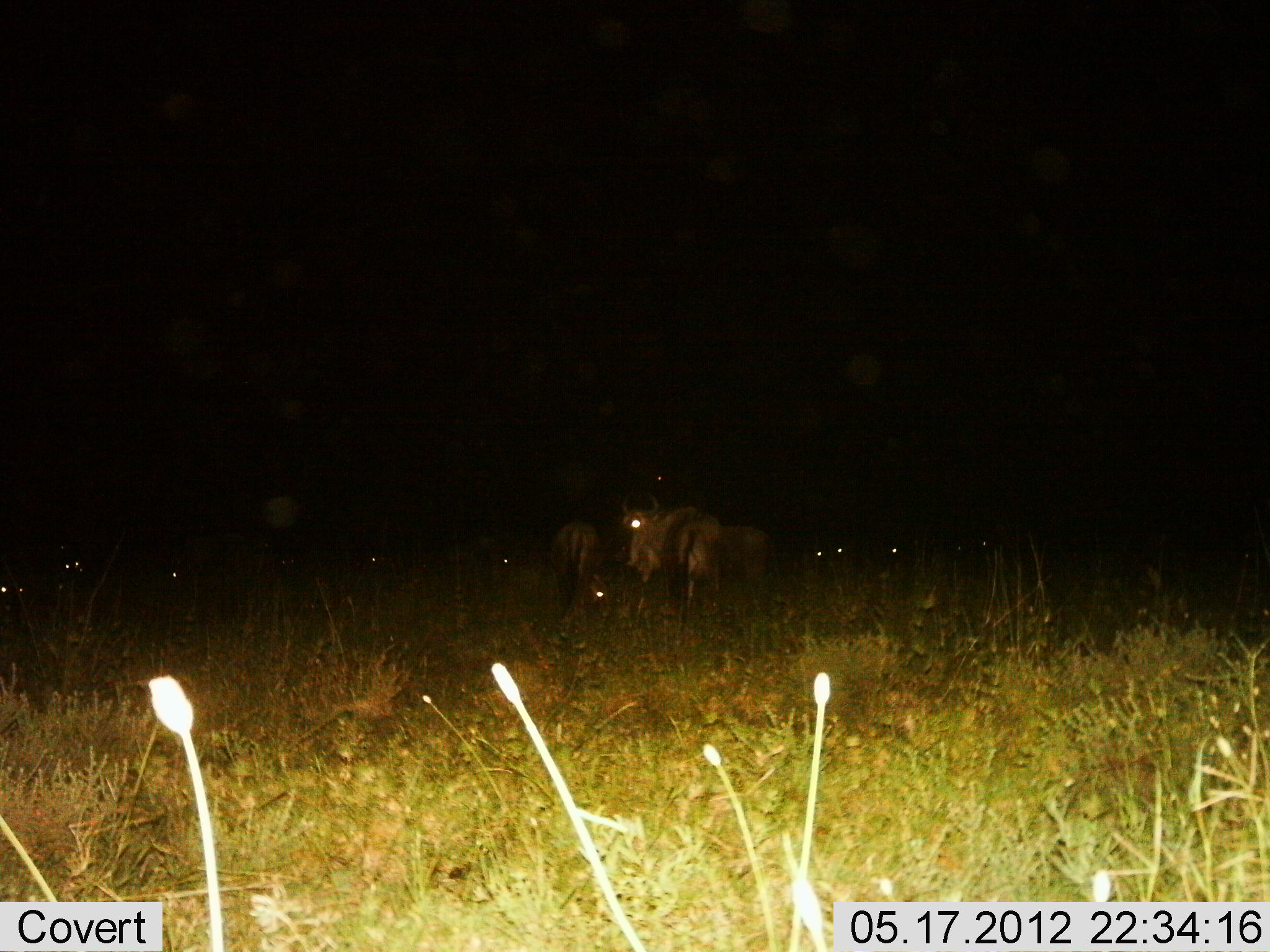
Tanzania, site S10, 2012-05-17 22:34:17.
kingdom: Animalia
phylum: Chordata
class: Mammalia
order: Artiodactyla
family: Bovidae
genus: Connochaetes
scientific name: Connochaetes taurinus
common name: blue wildebeest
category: wildebeest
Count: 10.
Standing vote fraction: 90%.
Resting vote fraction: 30%.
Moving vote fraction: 0%.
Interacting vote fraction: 0%.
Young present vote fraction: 0%.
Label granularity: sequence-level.